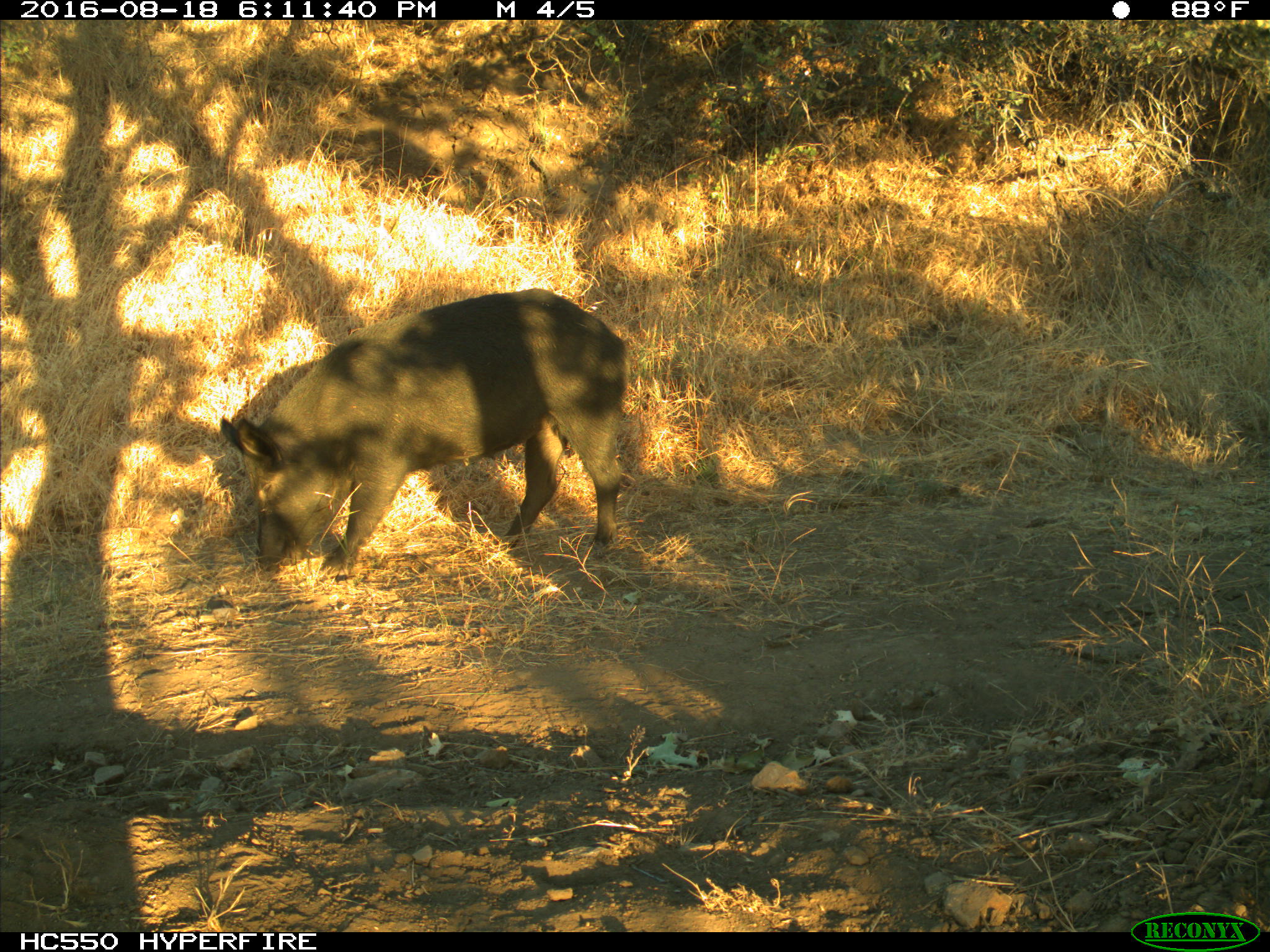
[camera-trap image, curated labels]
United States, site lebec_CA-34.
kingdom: Animalia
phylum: Chordata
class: Mammalia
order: Artiodactyla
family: Suidae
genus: Sus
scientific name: Sus scrofa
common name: wild boar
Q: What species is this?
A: Sus scrofa (wild boar).